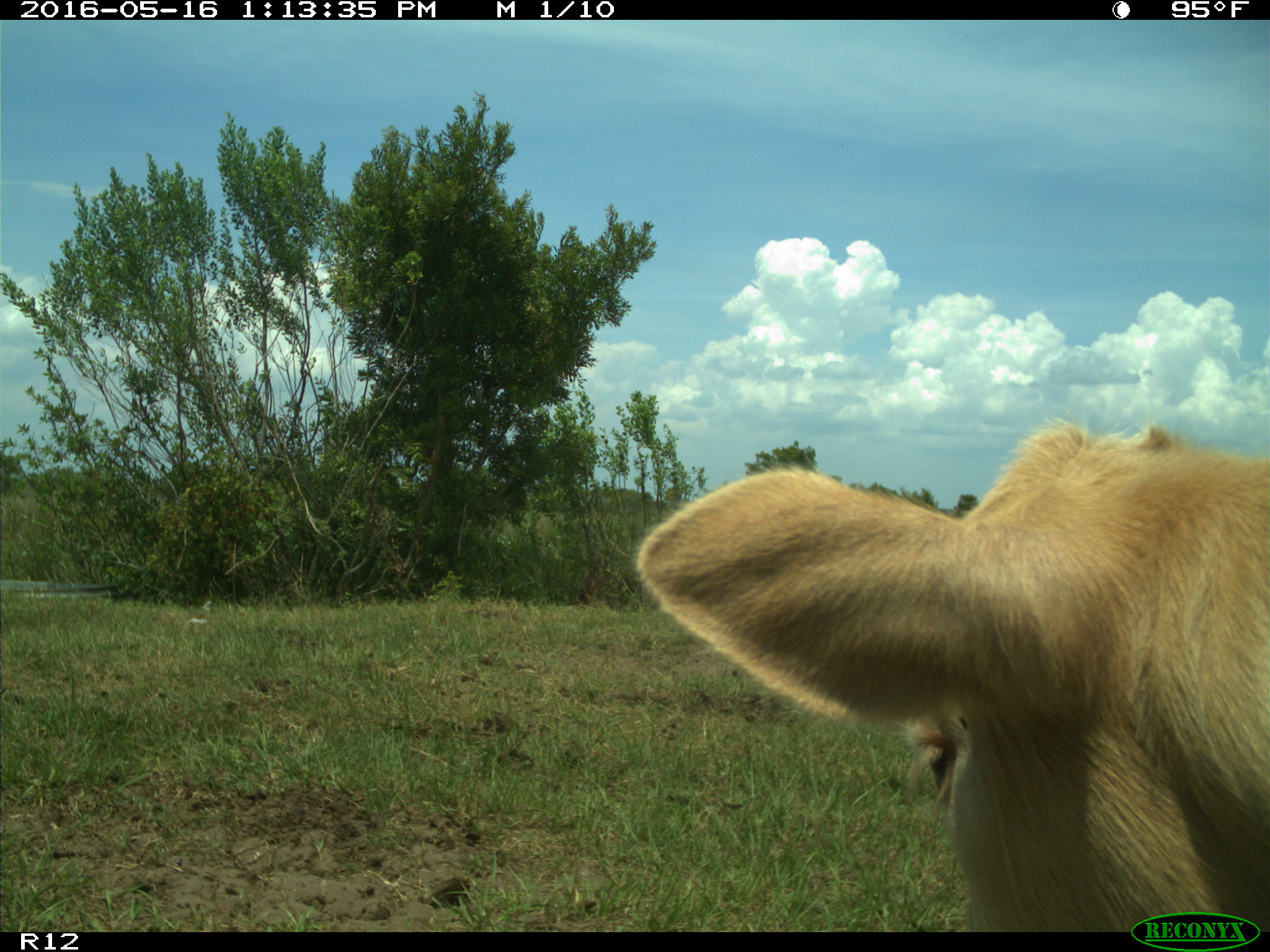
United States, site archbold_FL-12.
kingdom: Animalia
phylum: Chordata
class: Mammalia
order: Artiodactyla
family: Bovidae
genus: Bos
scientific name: Bos taurus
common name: domestic cow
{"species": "Bos taurus (domestic cow)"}